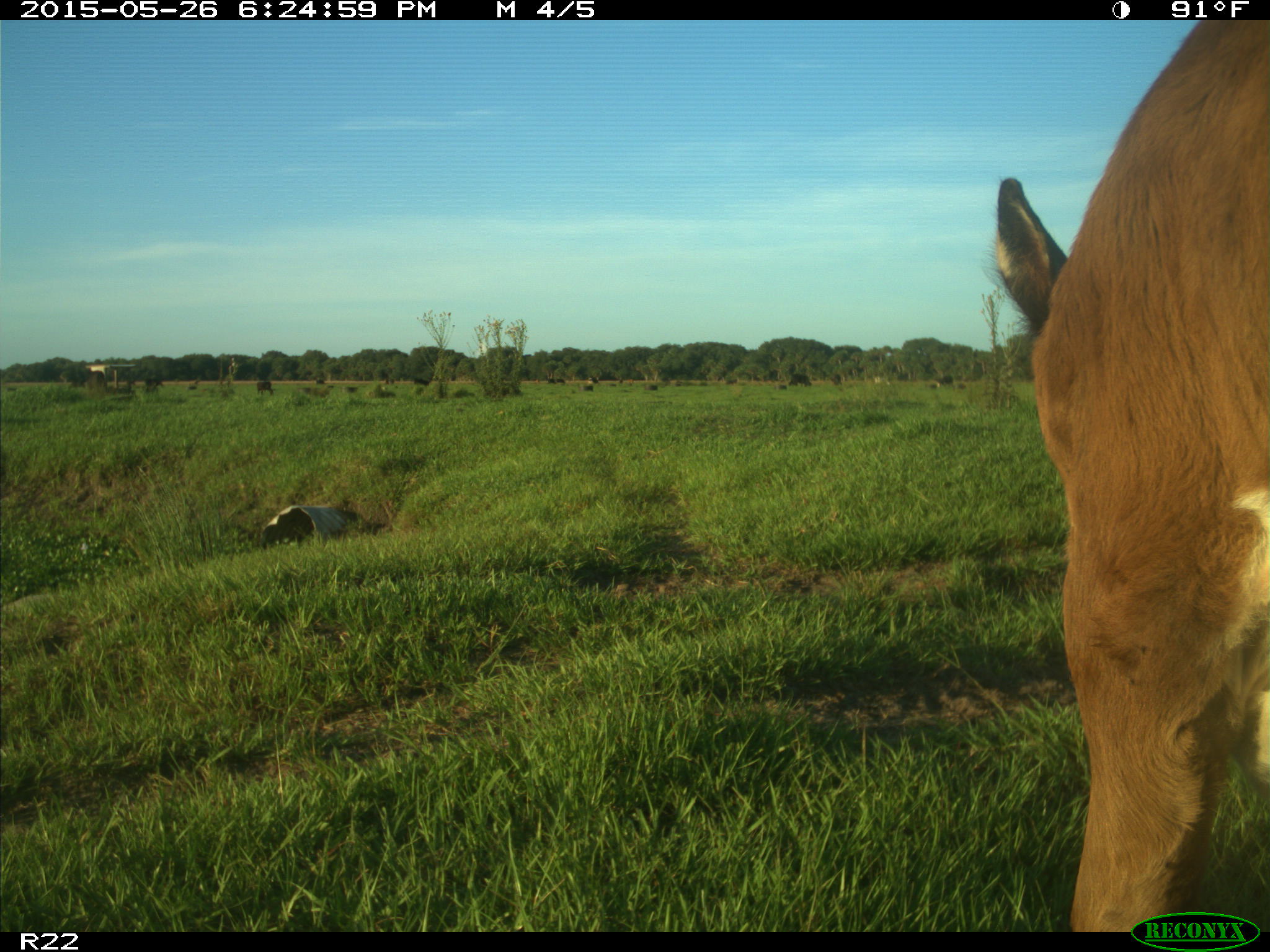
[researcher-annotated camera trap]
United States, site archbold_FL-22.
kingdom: Animalia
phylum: Chordata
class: Mammalia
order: Artiodactyla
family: Bovidae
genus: Bos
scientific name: Bos taurus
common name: domestic cow